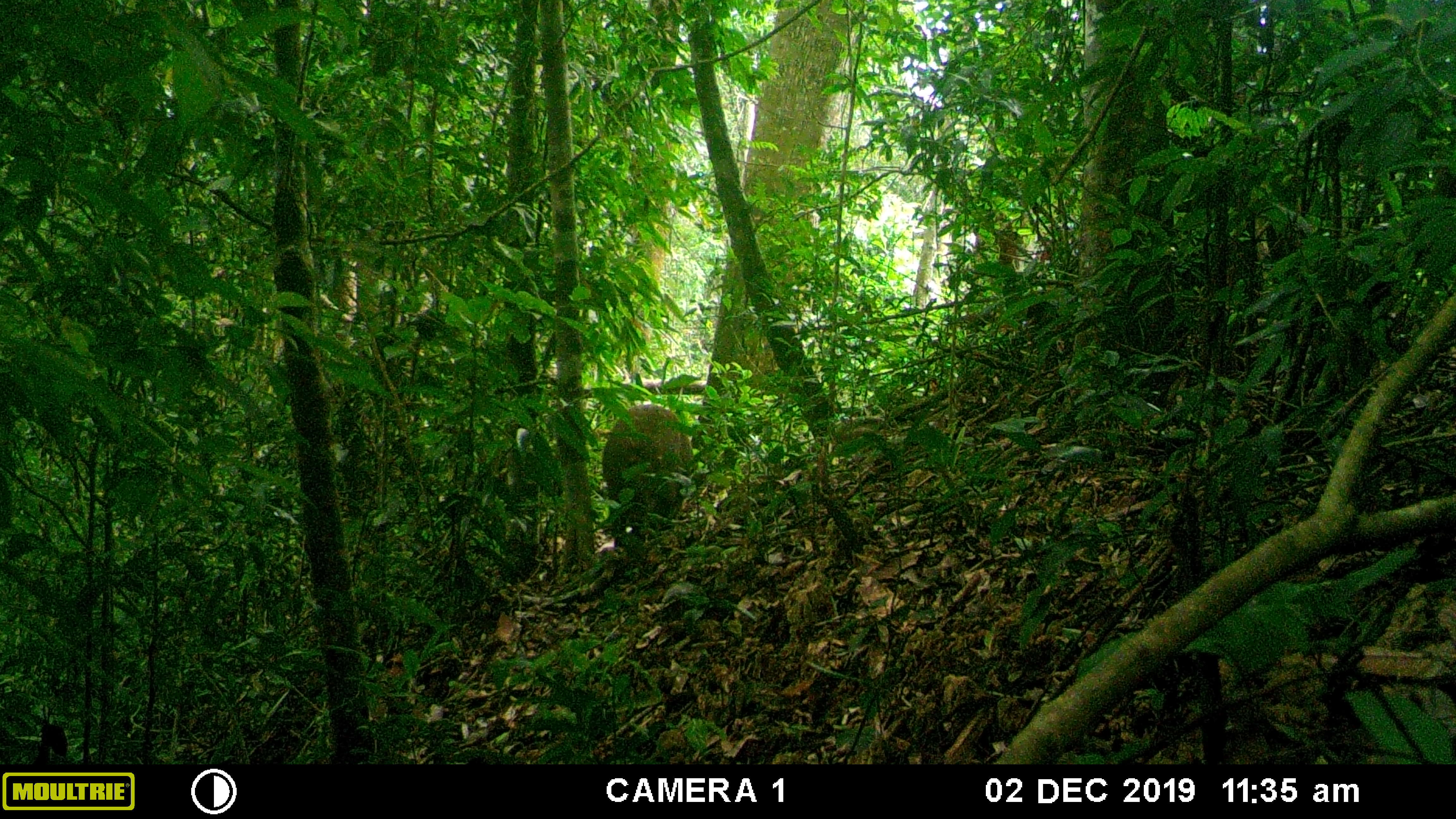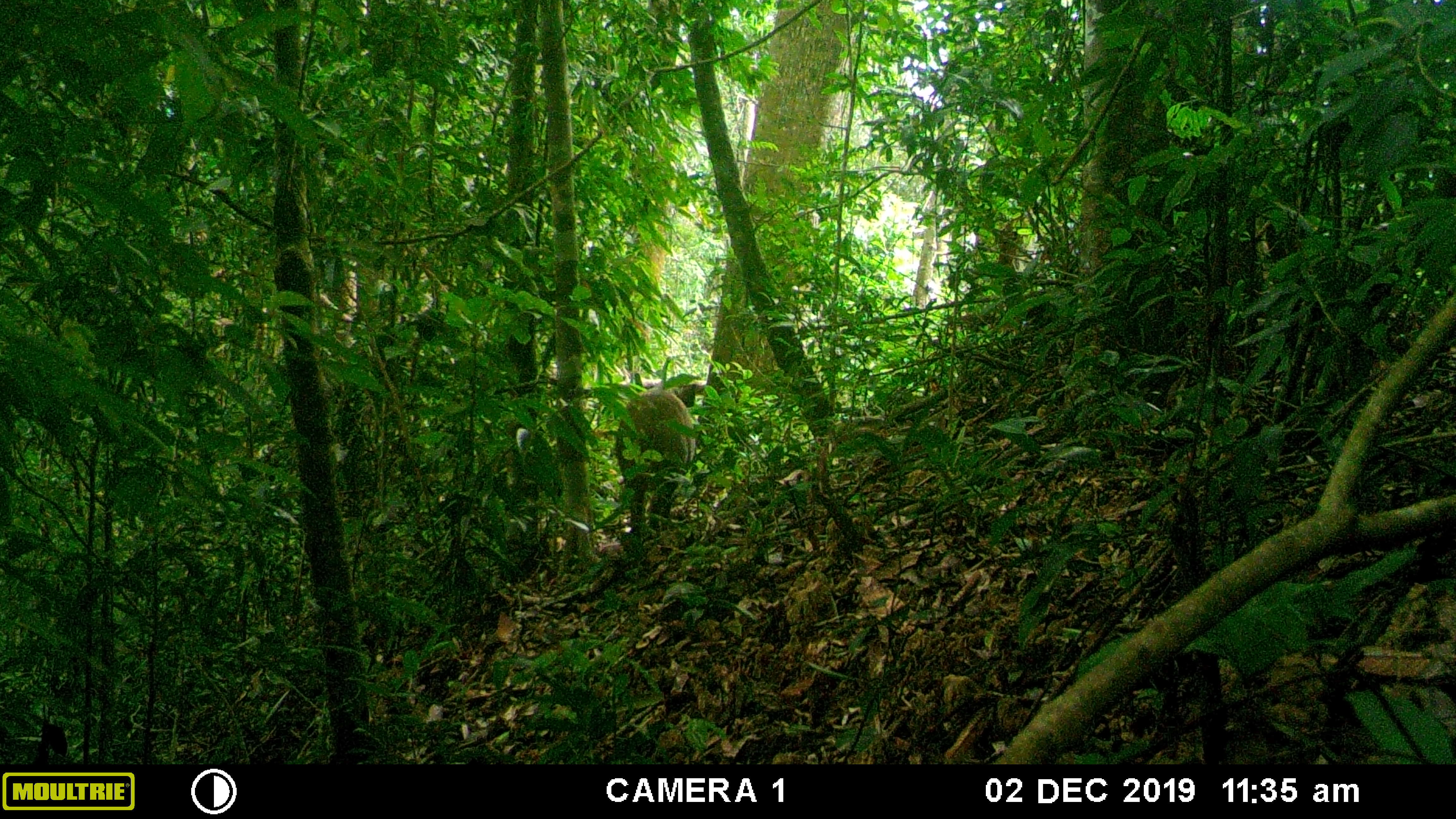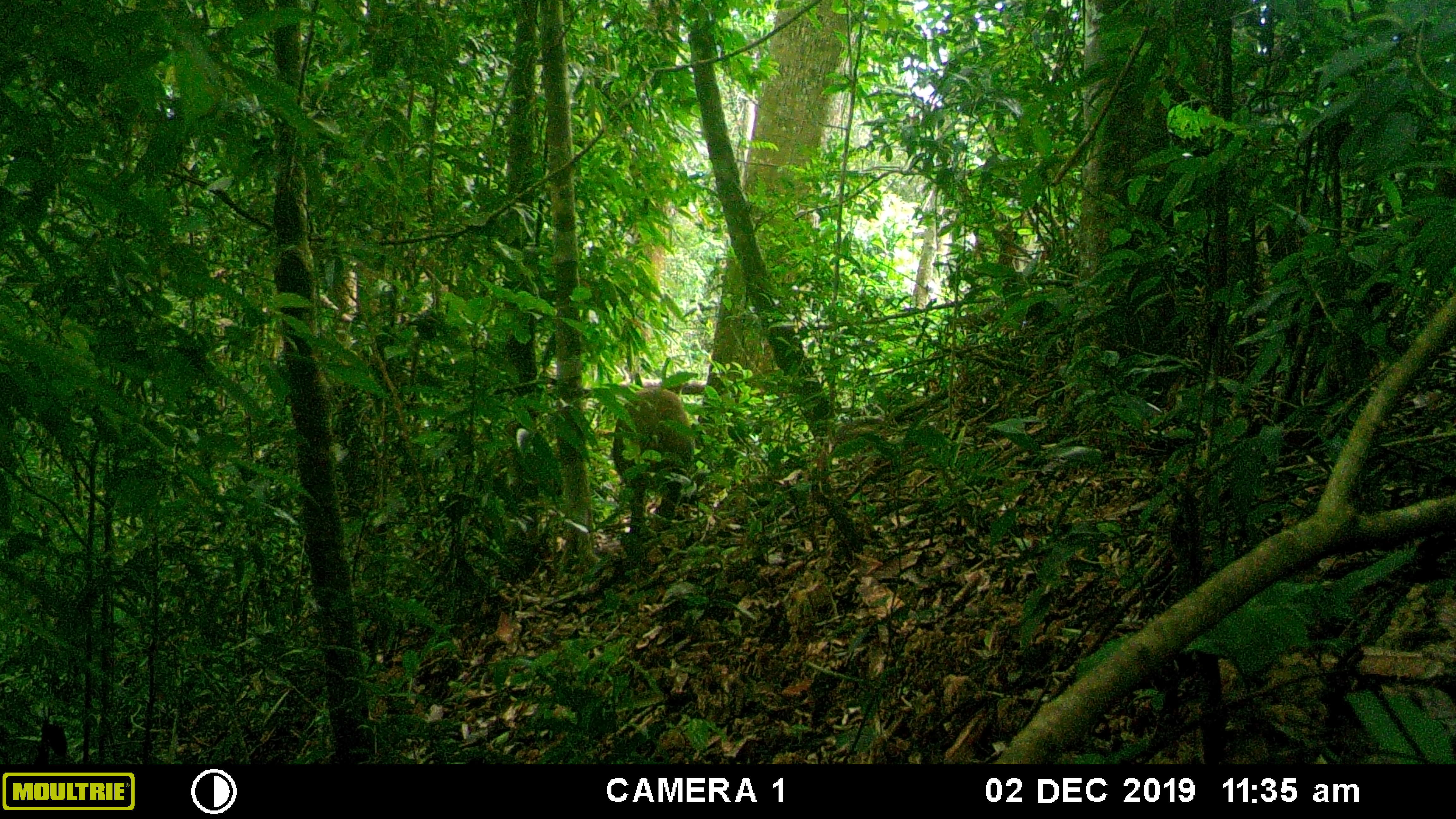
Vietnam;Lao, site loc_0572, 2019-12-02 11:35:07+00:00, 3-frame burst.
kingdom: Animalia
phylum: Chordata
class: Mammalia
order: Artiodactyla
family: Suidae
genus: Sus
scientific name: Sus scrofa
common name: eurasian wild pig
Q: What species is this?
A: Eurasian wild pig (Sus scrofa).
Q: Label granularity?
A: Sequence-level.